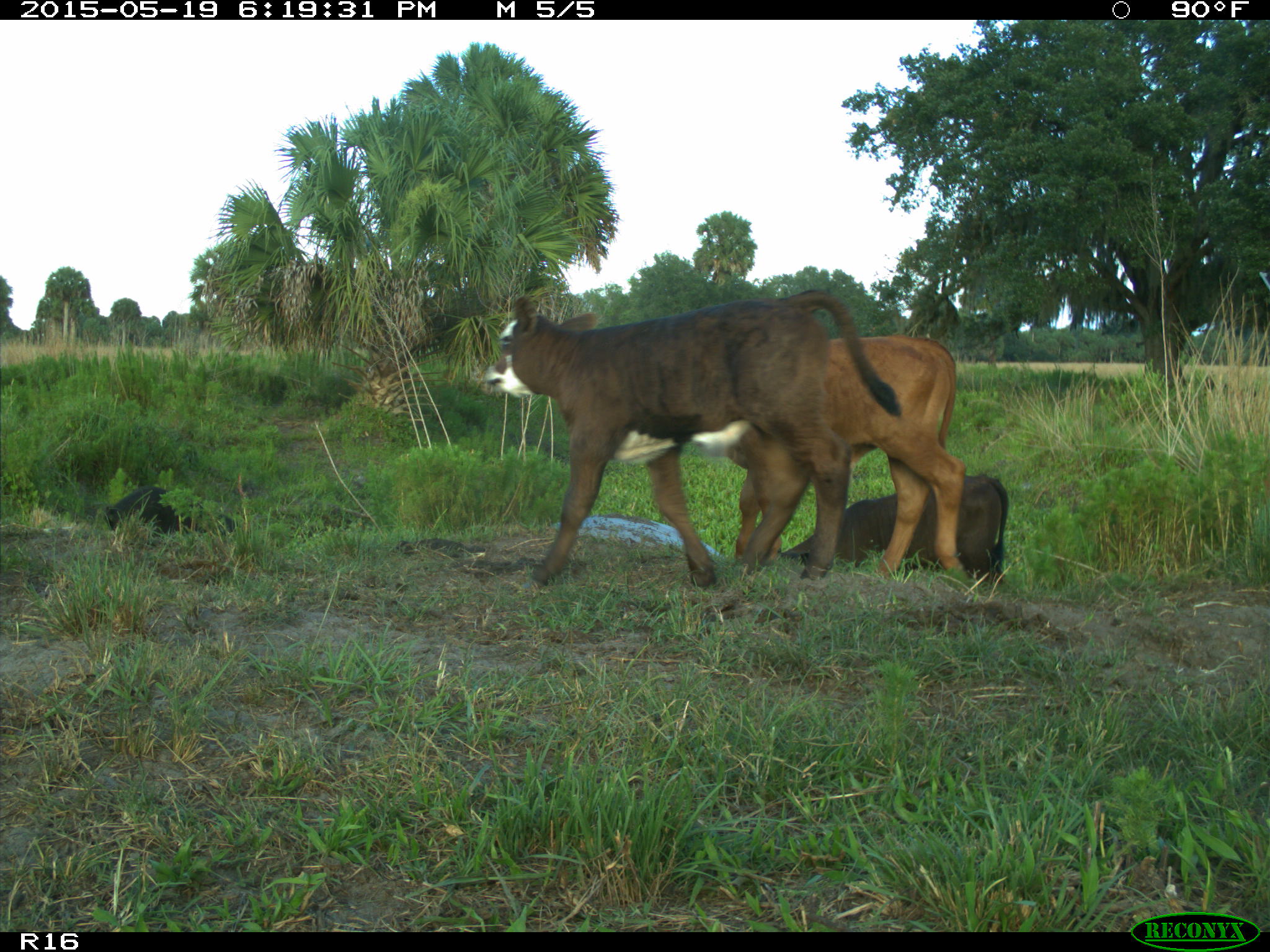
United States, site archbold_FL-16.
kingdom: Animalia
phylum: Chordata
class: Mammalia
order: Artiodactyla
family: Suidae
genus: Sus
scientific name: Sus scrofa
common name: wild boar